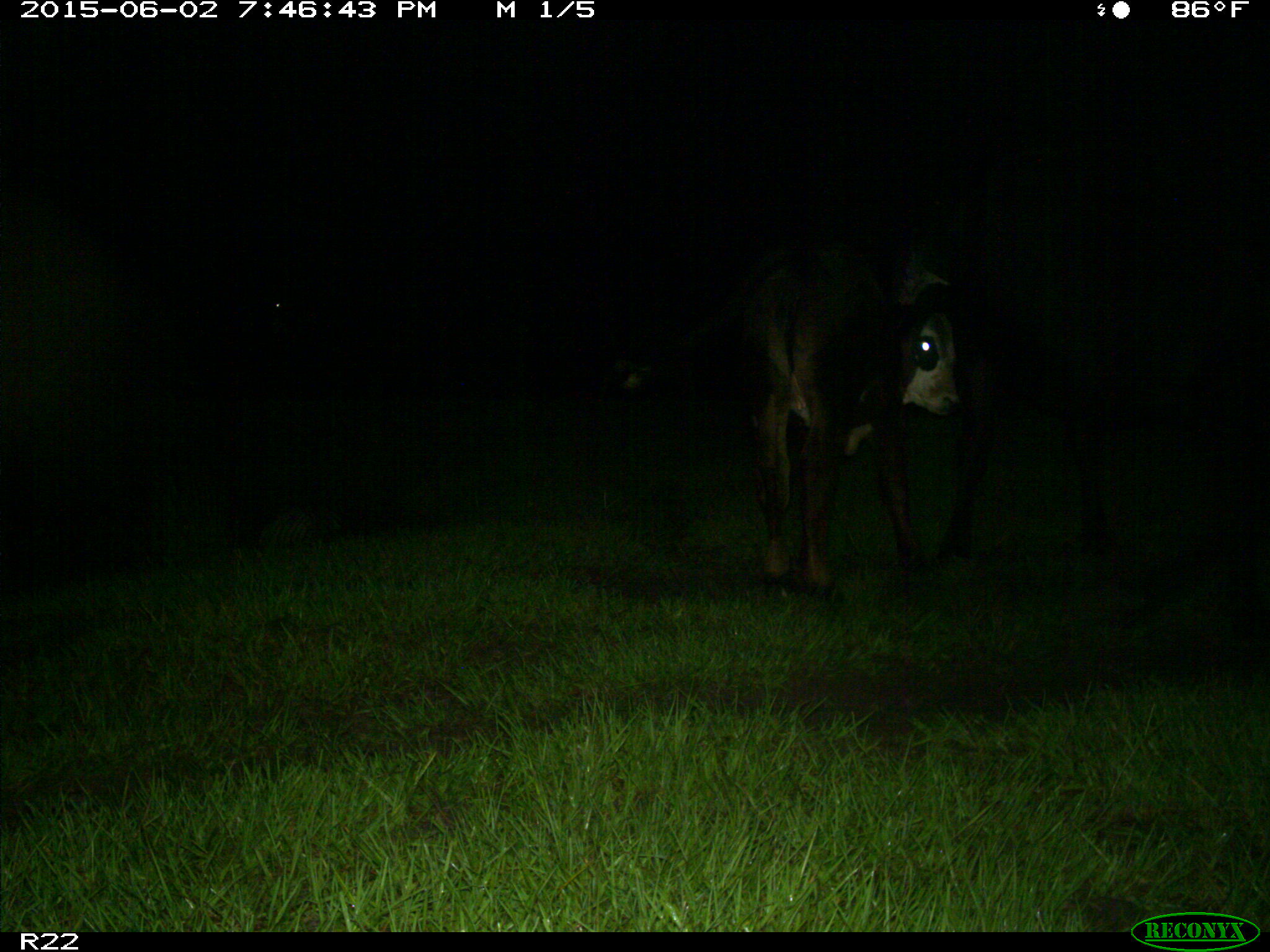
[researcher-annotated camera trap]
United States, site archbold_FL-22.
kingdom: Animalia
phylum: Chordata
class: Mammalia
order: Artiodactyla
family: Bovidae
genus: Bos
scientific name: Bos taurus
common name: domestic cow